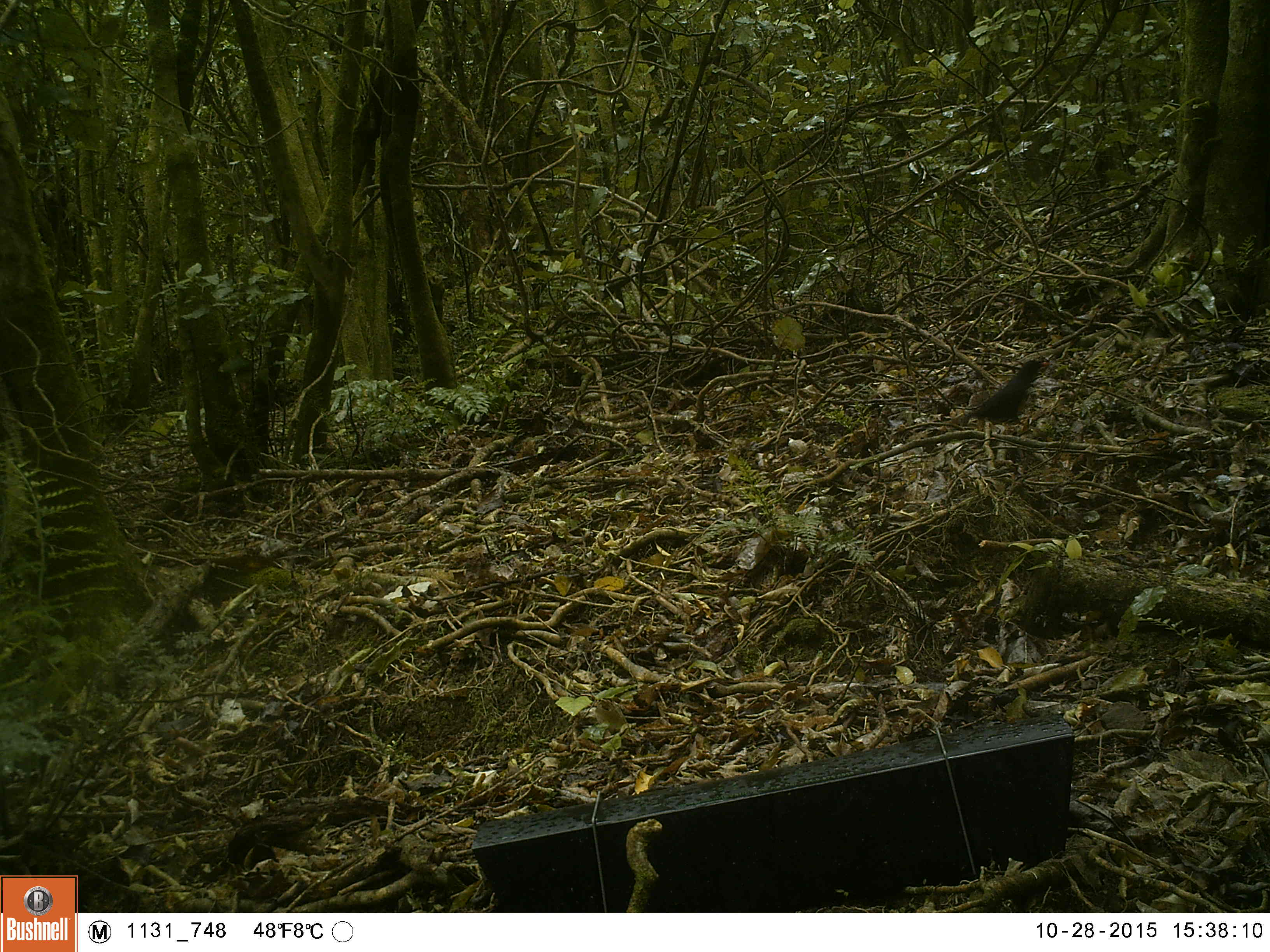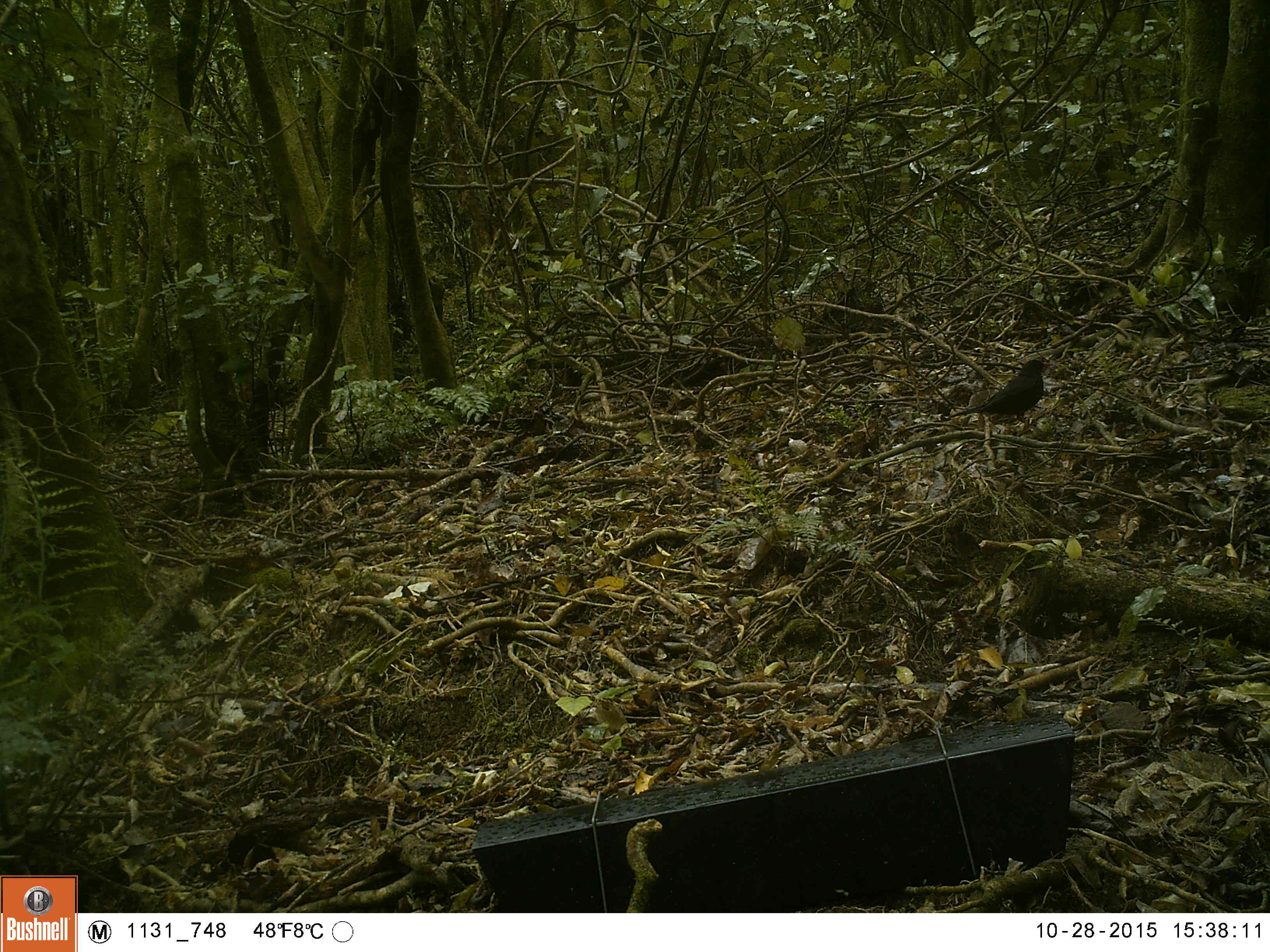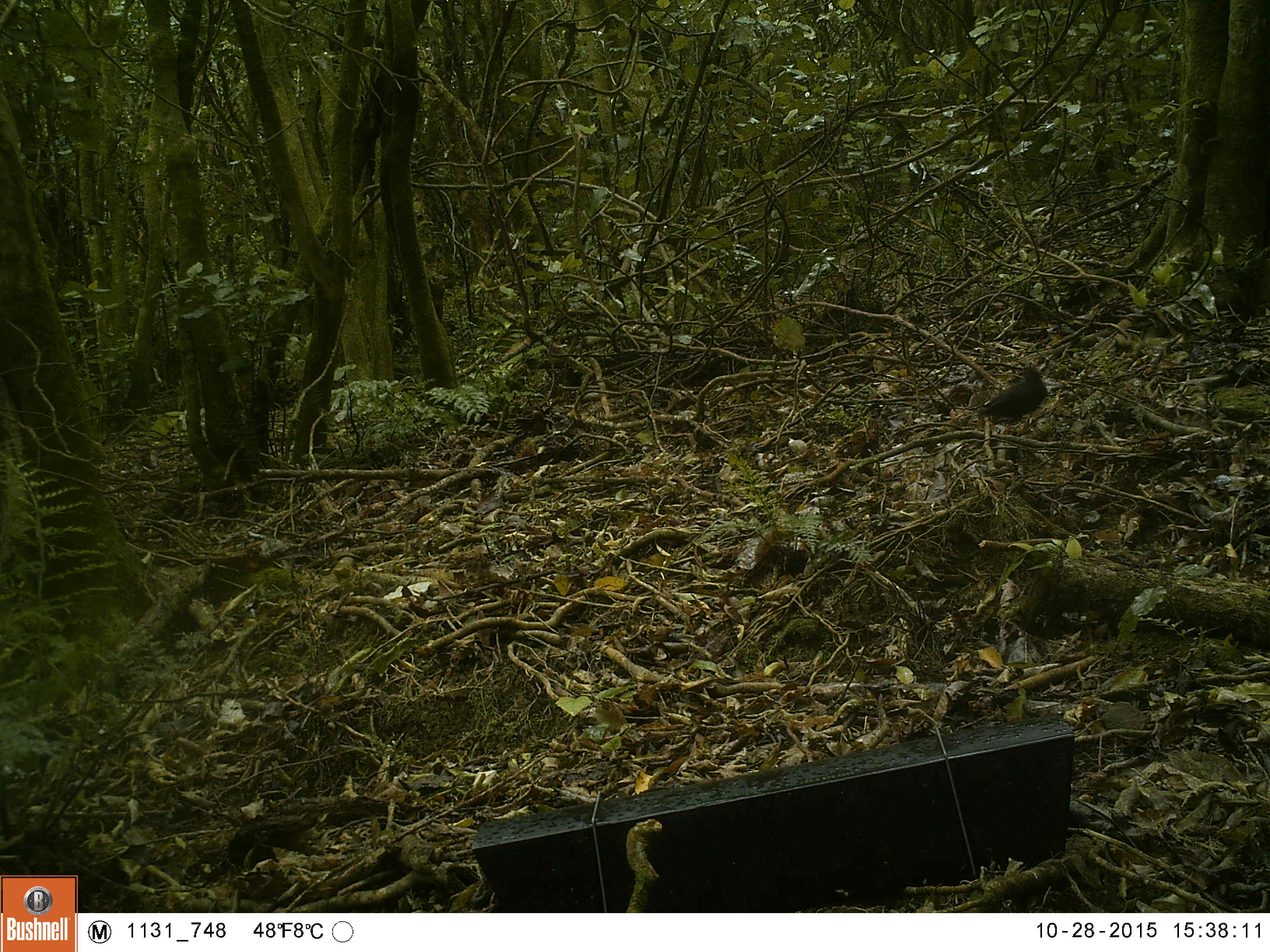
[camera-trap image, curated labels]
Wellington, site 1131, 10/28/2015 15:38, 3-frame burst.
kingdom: Animalia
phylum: Chordata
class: Aves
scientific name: Aves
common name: bird